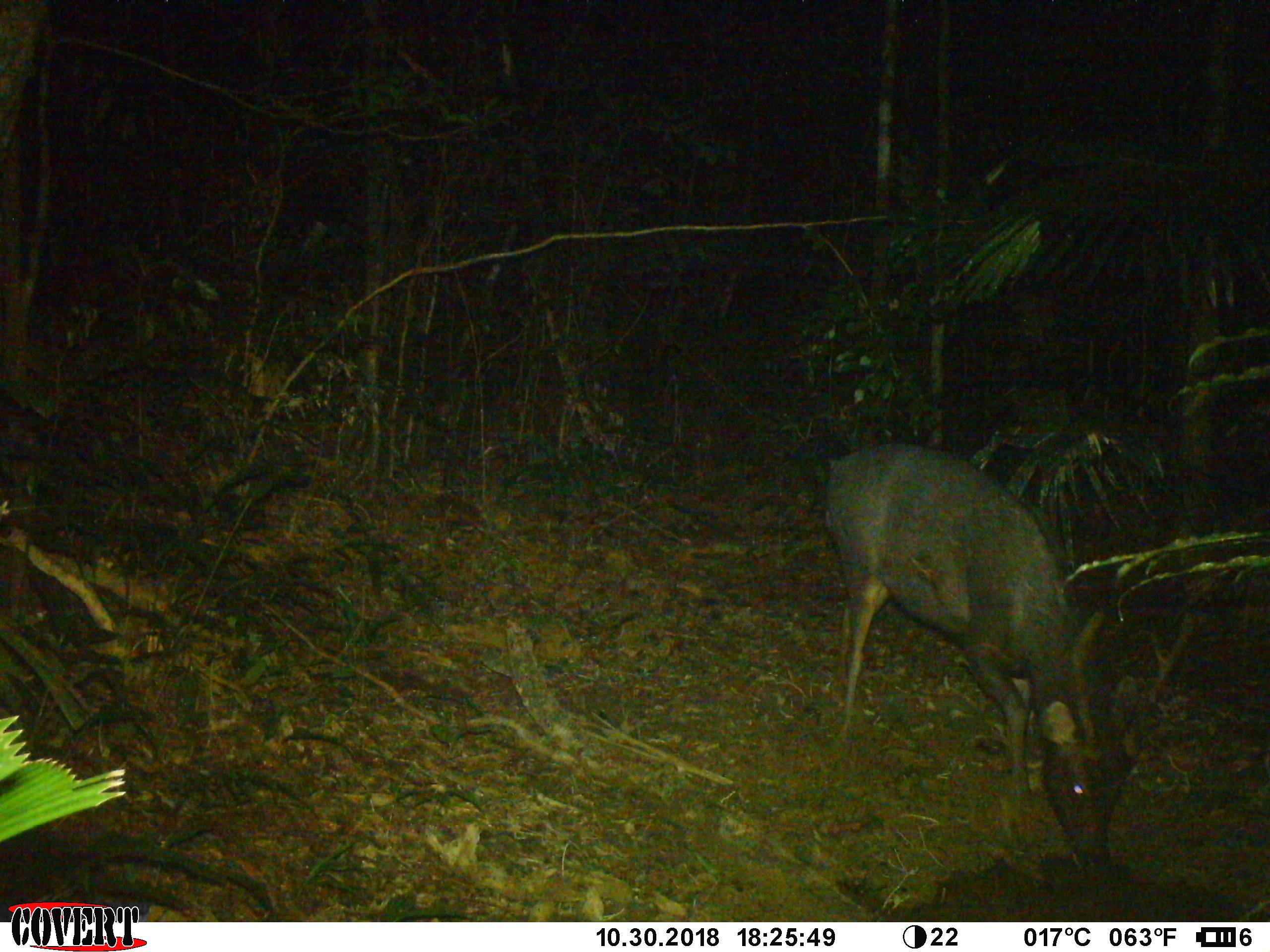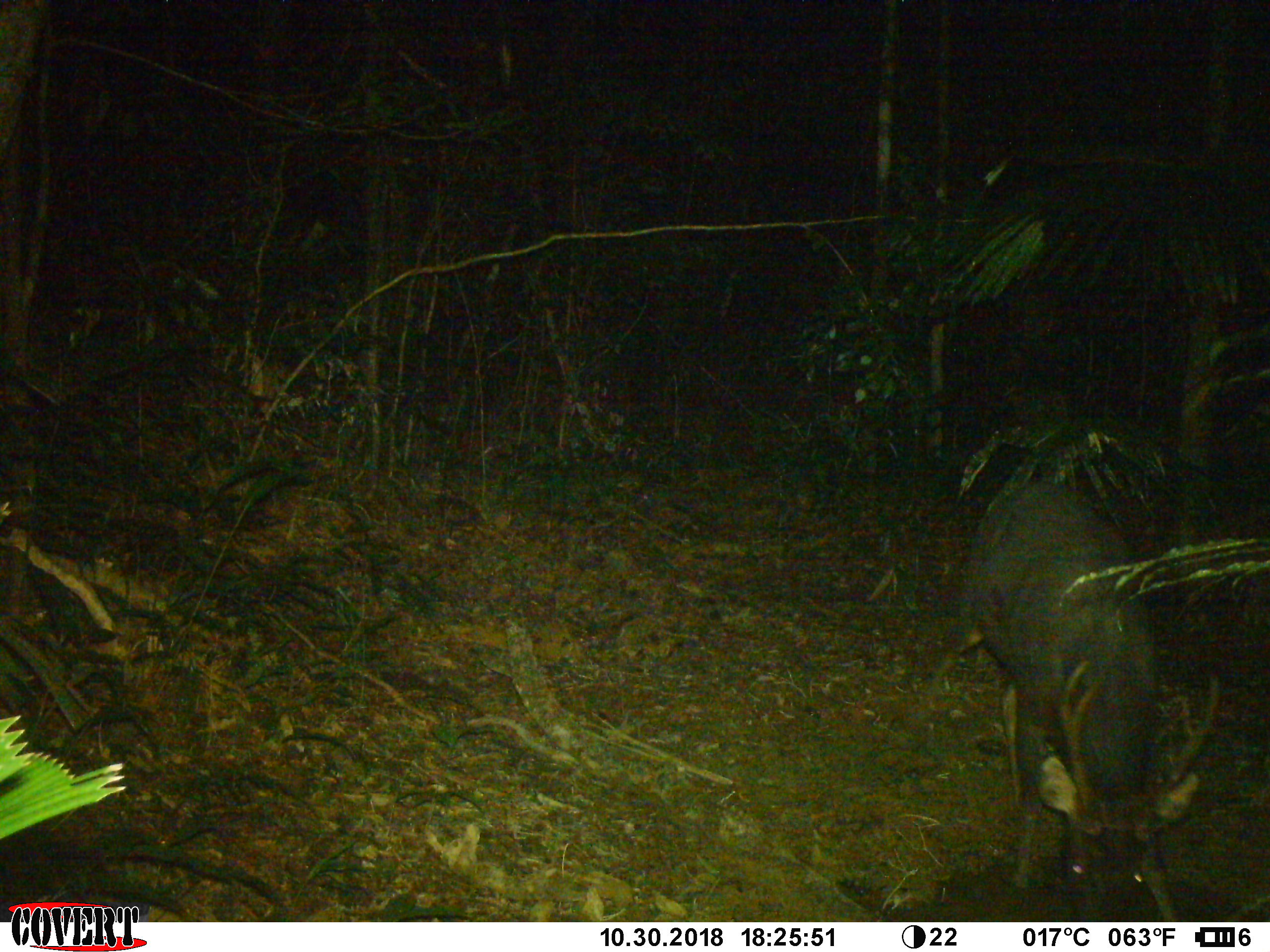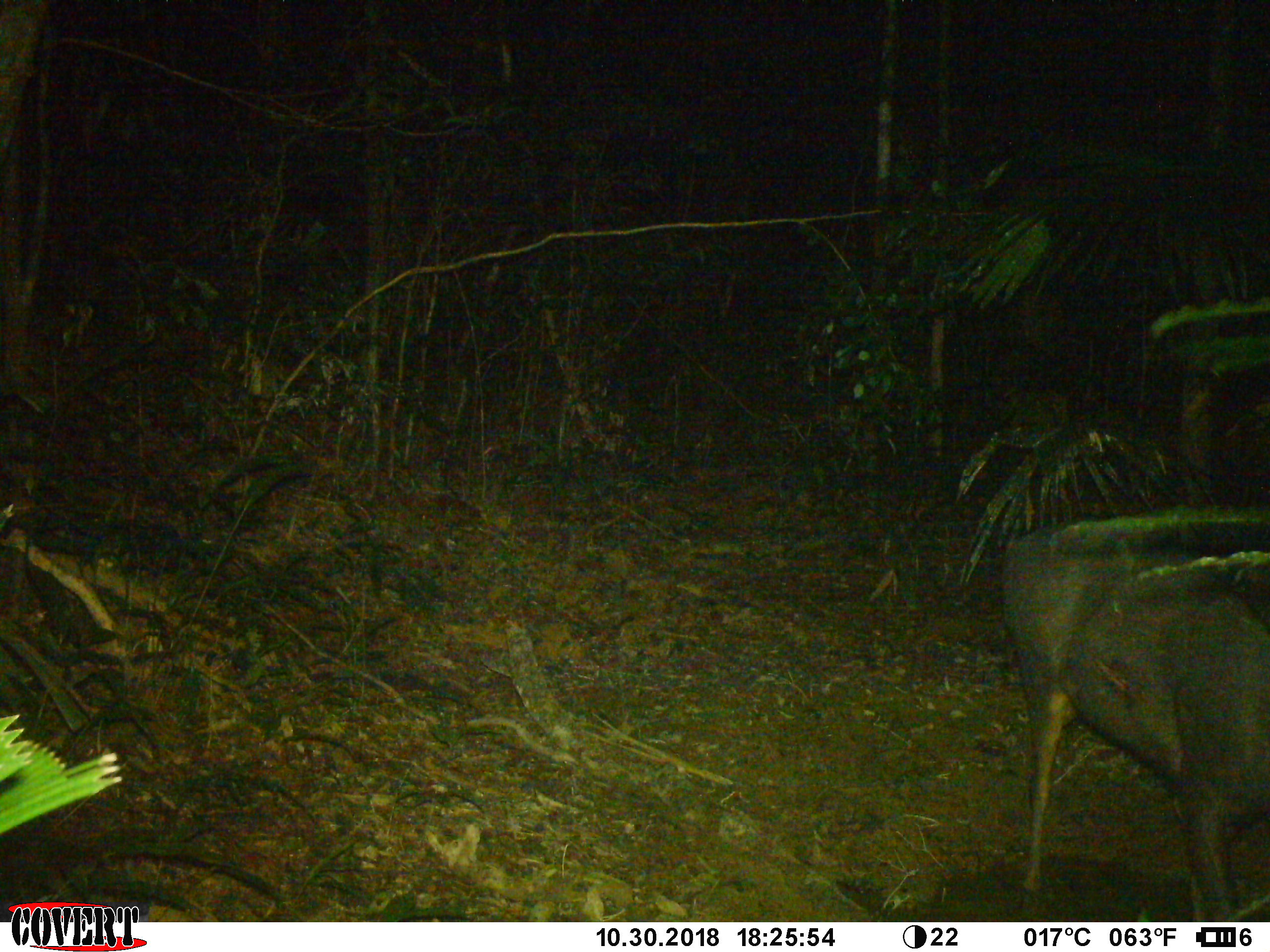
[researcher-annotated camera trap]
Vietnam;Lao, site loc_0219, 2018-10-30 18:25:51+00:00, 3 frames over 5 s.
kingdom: Animalia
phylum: Chordata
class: Mammalia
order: Artiodactyla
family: Cervidae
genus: Rusa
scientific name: Rusa unicolor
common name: sambar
Sambar (Rusa unicolor). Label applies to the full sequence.